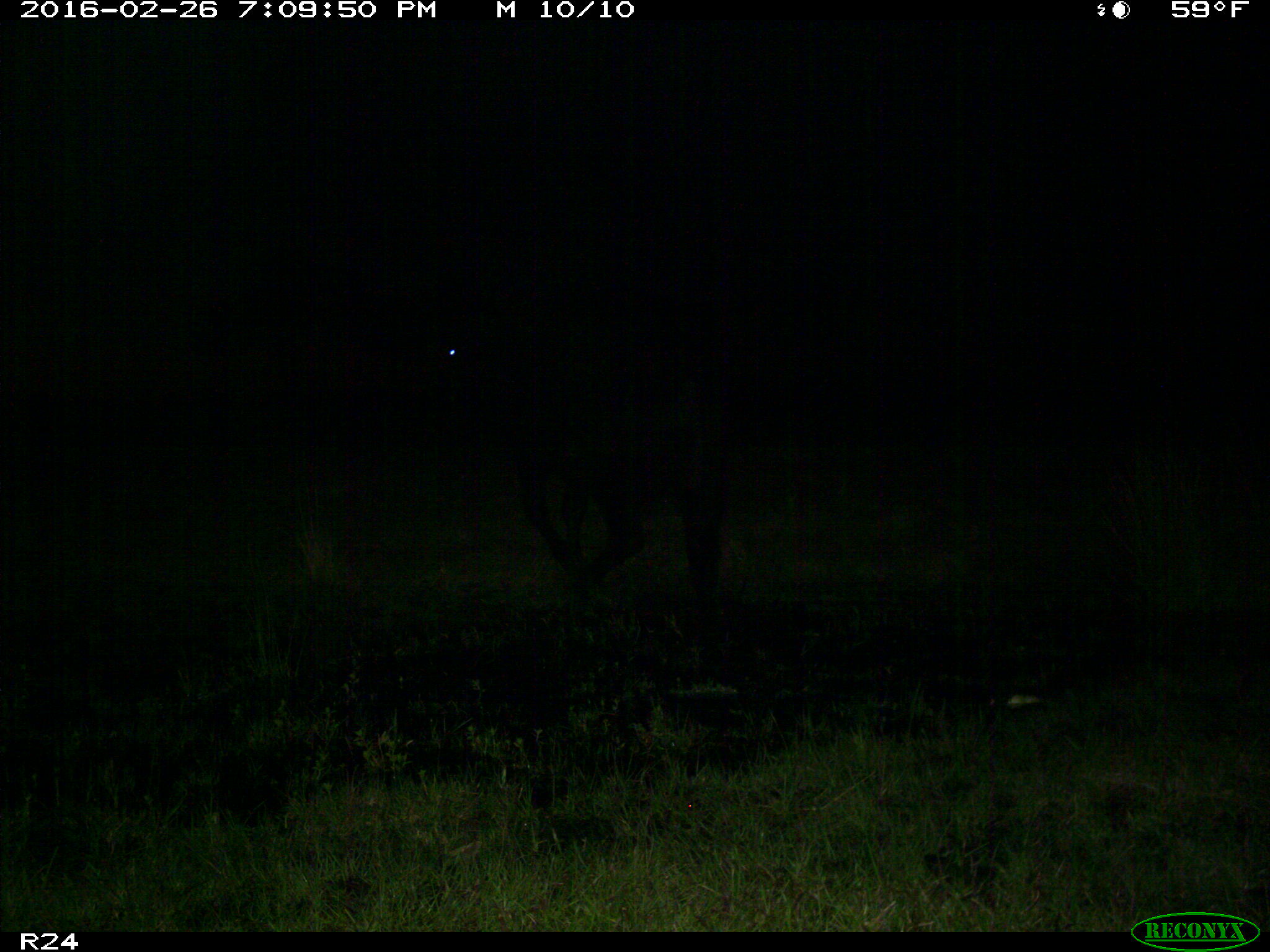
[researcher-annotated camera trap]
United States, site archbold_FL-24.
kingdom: Animalia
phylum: Chordata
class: Mammalia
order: Artiodactyla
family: Bovidae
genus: Bos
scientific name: Bos taurus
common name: domestic cow